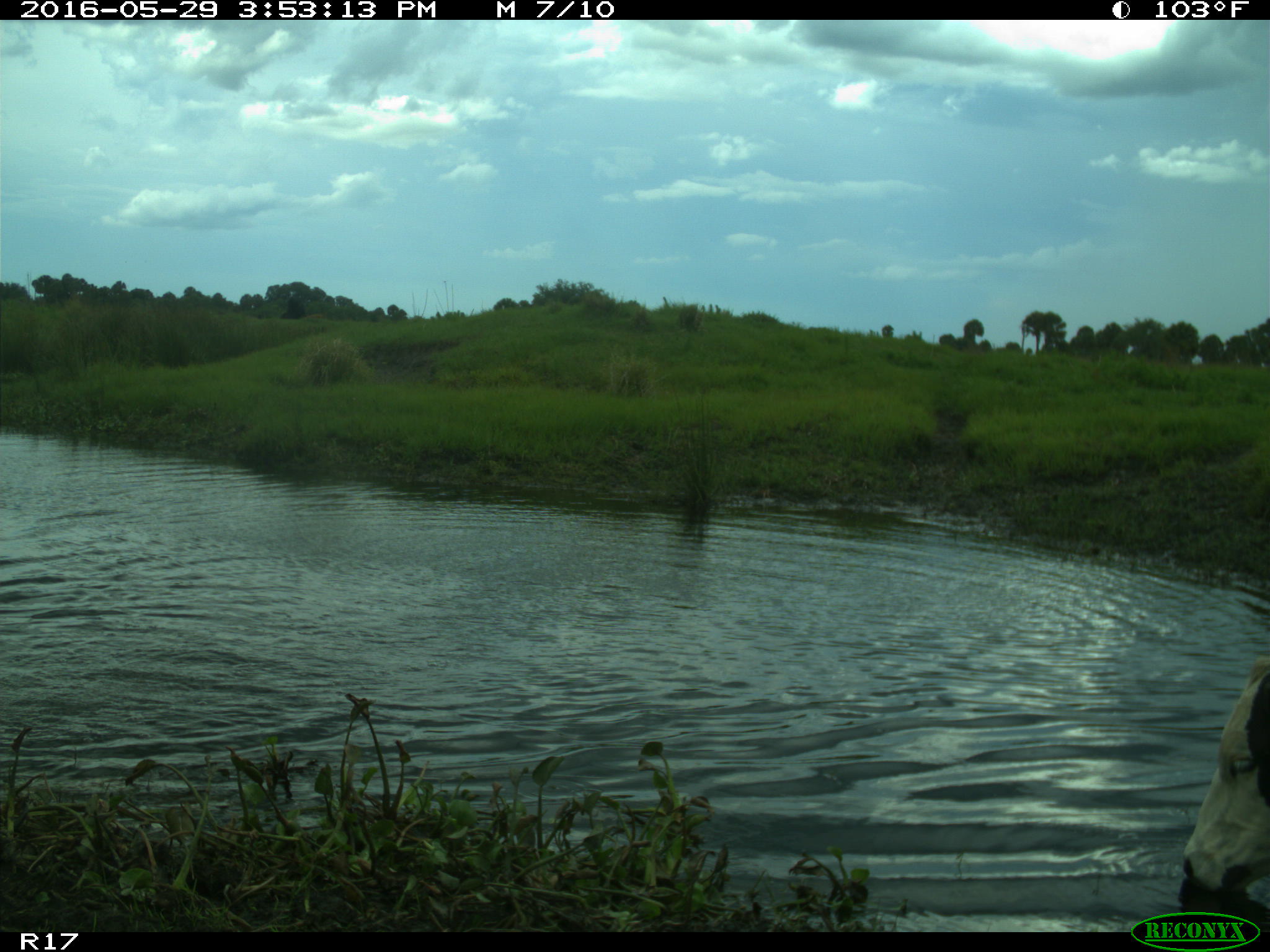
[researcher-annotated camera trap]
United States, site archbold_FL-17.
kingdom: Animalia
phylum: Chordata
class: Mammalia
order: Artiodactyla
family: Bovidae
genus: Bos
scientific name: Bos taurus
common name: domestic cow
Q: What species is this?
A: Bos taurus (domestic cow).